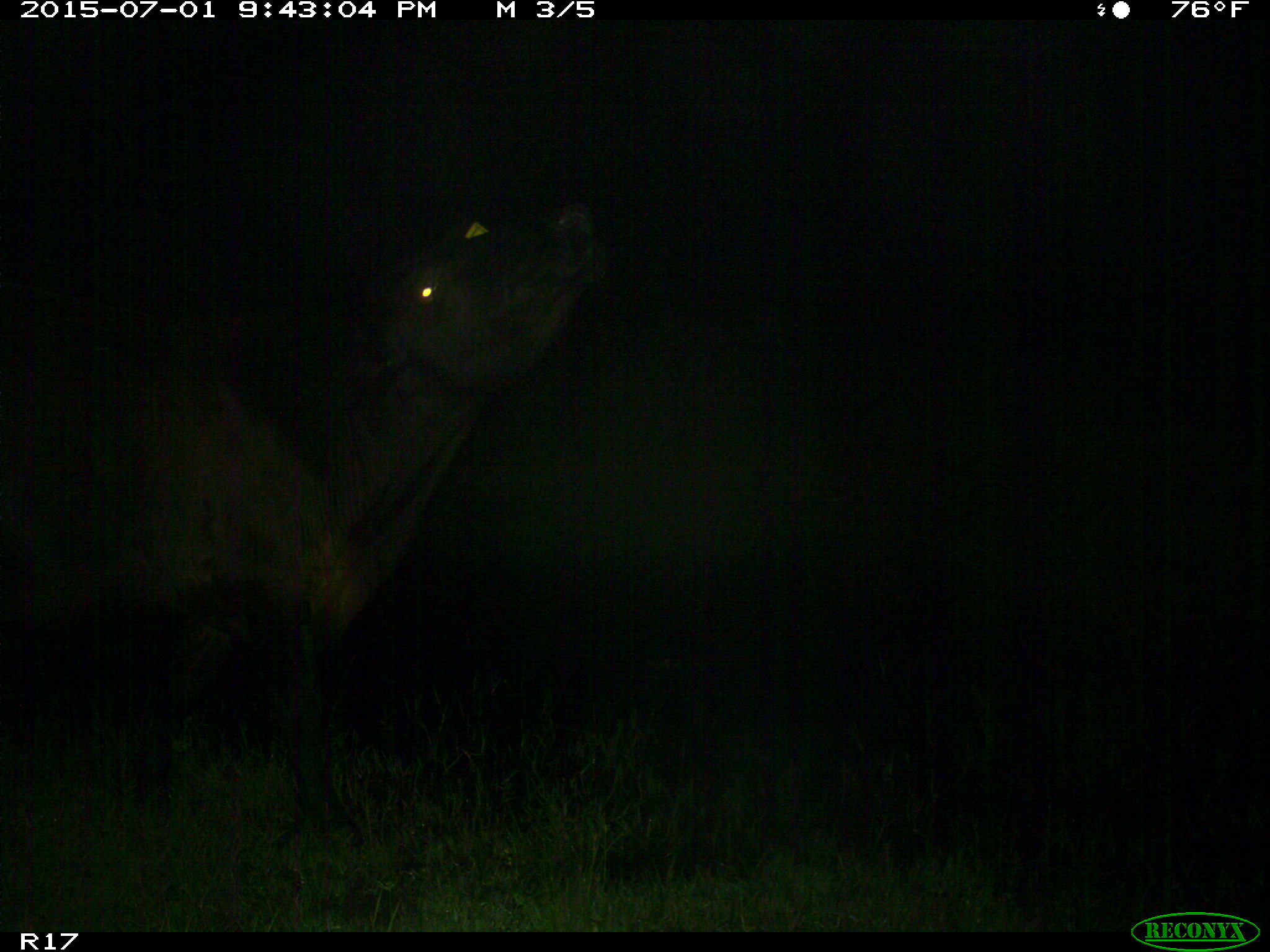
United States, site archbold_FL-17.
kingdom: Animalia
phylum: Chordata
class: Mammalia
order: Artiodactyla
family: Bovidae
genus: Bos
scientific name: Bos taurus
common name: domestic cow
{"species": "Bos taurus (domestic cow)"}